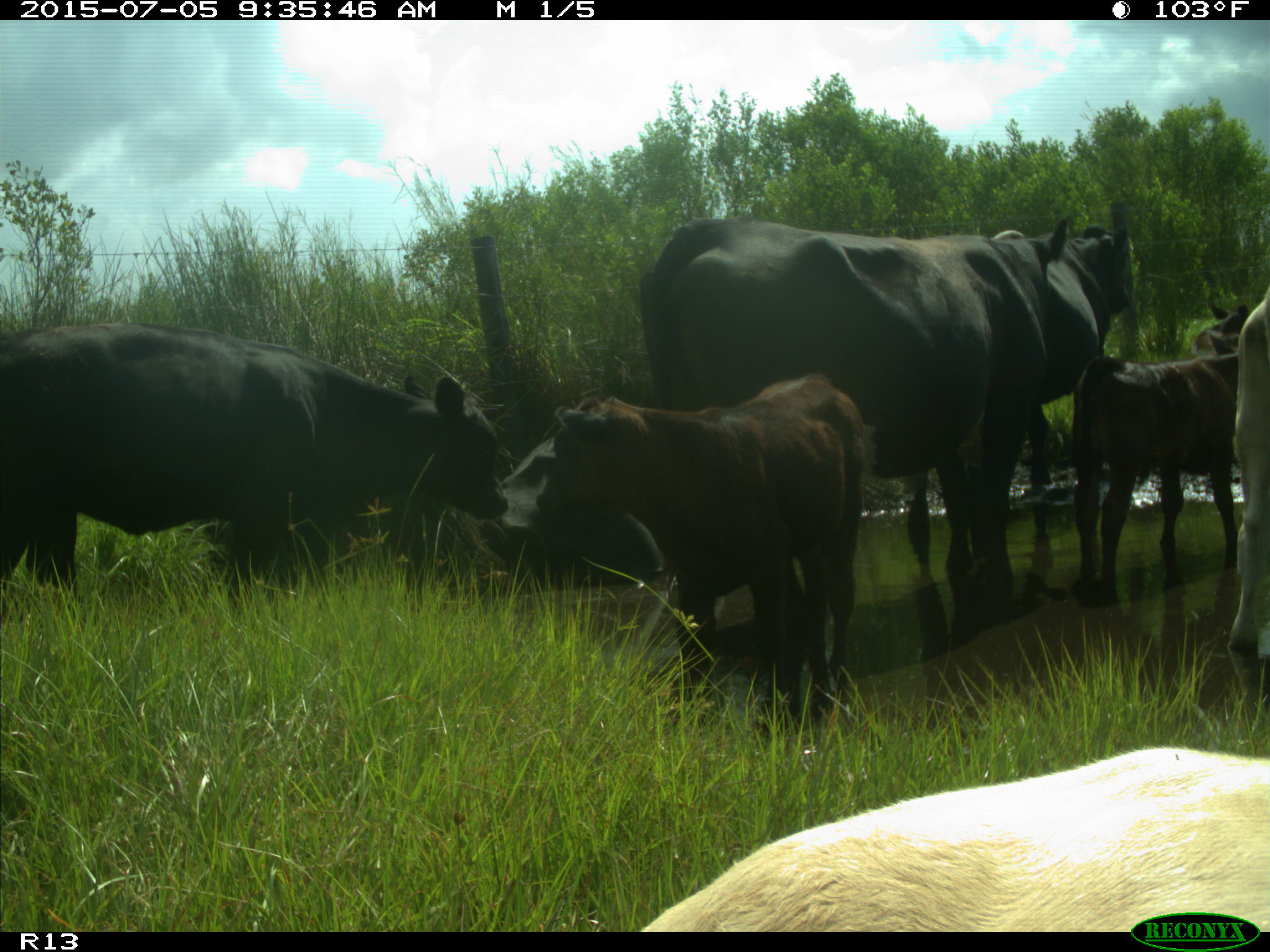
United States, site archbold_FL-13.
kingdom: Animalia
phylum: Chordata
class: Mammalia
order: Artiodactyla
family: Bovidae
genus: Bos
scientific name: Bos taurus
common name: domestic cow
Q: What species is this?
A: Bos taurus (domestic cow).